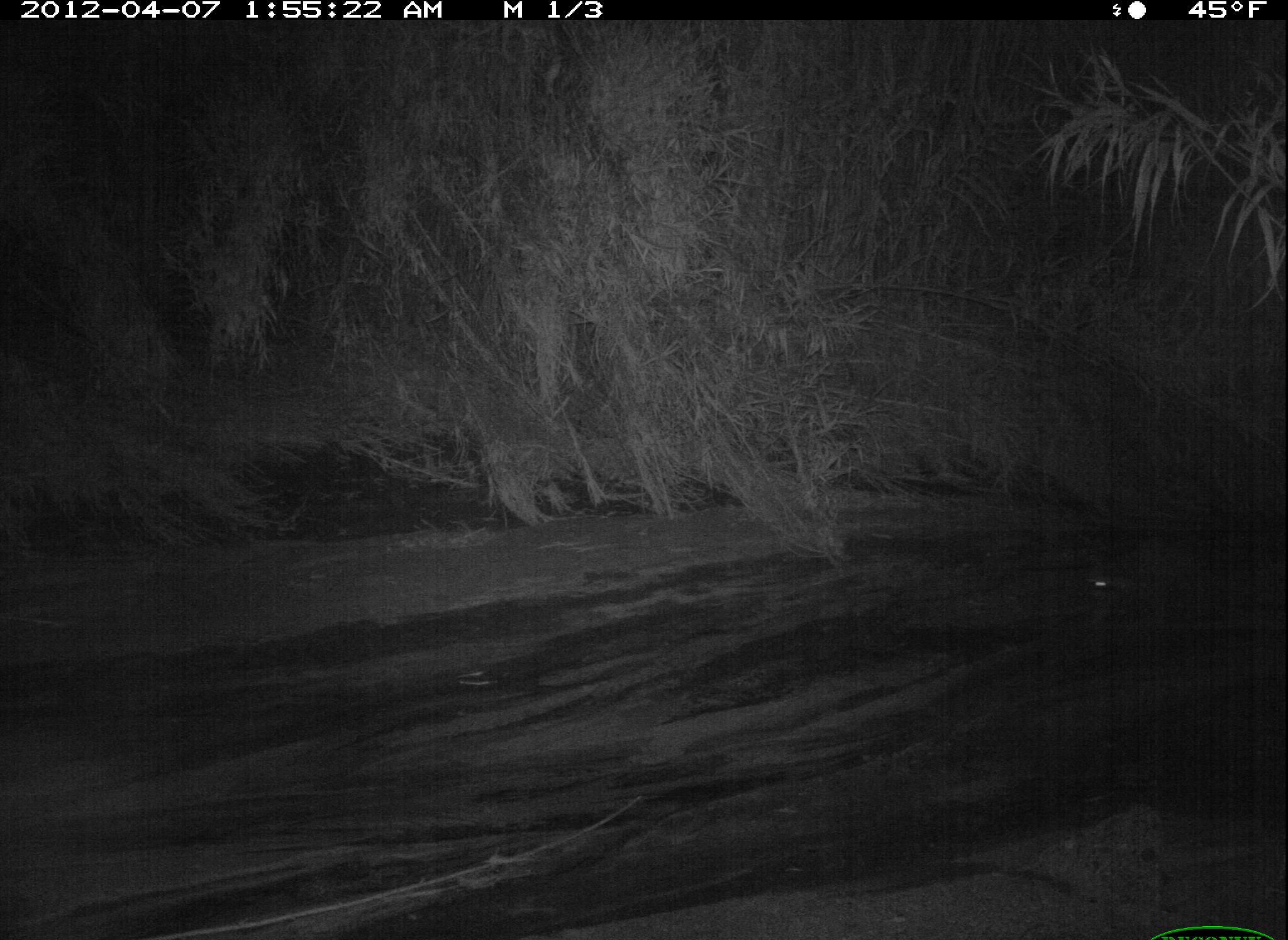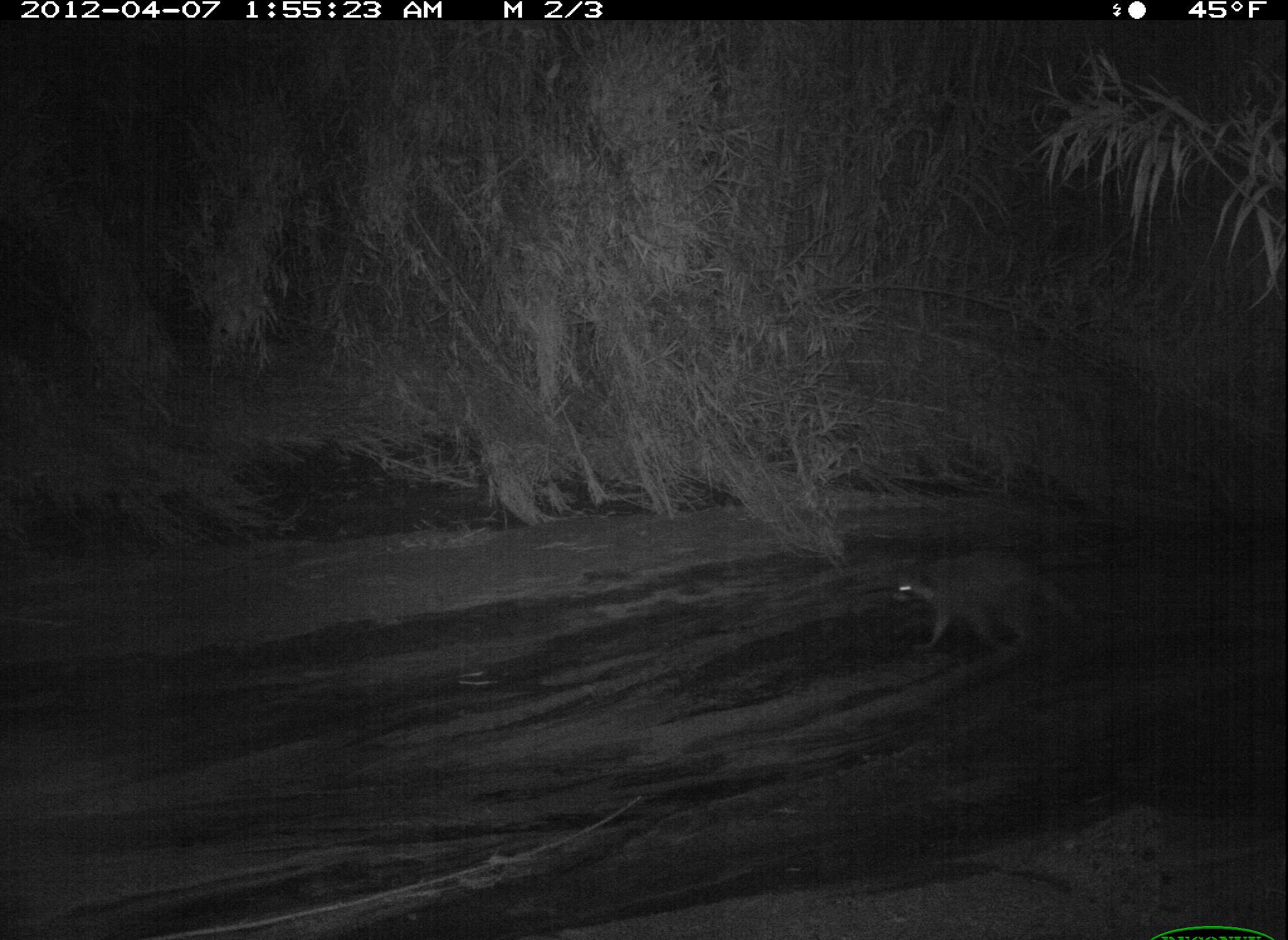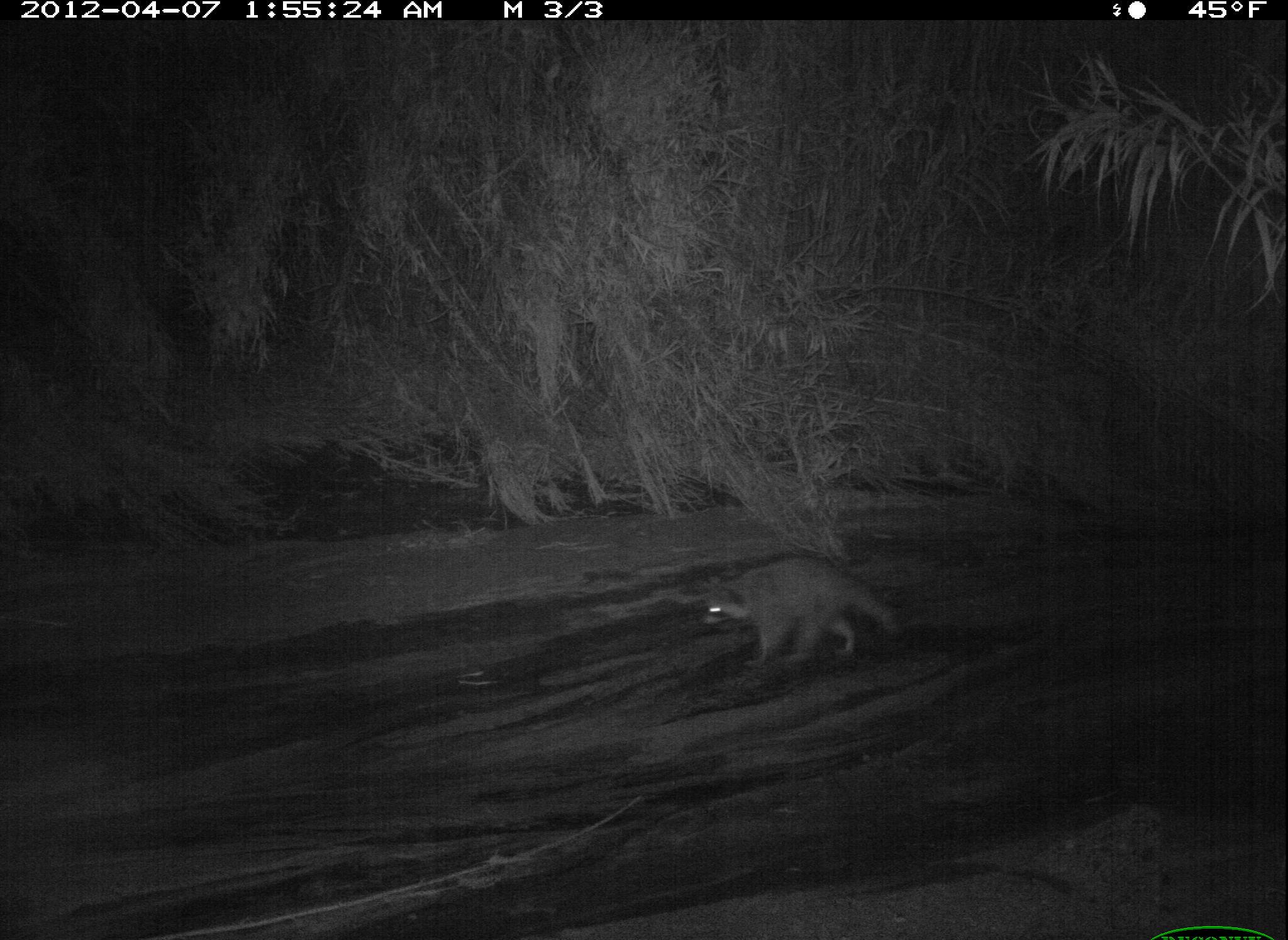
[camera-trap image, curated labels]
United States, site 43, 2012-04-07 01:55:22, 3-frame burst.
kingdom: Animalia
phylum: Chordata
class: Mammalia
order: Carnivora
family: Procyonidae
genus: Procyon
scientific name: Procyon lotor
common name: raccoon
Raccoon (Procyon lotor).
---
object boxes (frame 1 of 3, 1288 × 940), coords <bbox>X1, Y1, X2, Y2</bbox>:
raccoon: <bbox>1029, 517, 1225, 667</bbox>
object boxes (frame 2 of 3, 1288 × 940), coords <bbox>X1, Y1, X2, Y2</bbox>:
raccoon: <bbox>879, 541, 1106, 662</bbox>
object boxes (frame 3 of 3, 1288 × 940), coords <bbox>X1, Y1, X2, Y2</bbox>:
raccoon: <bbox>694, 536, 913, 672</bbox>